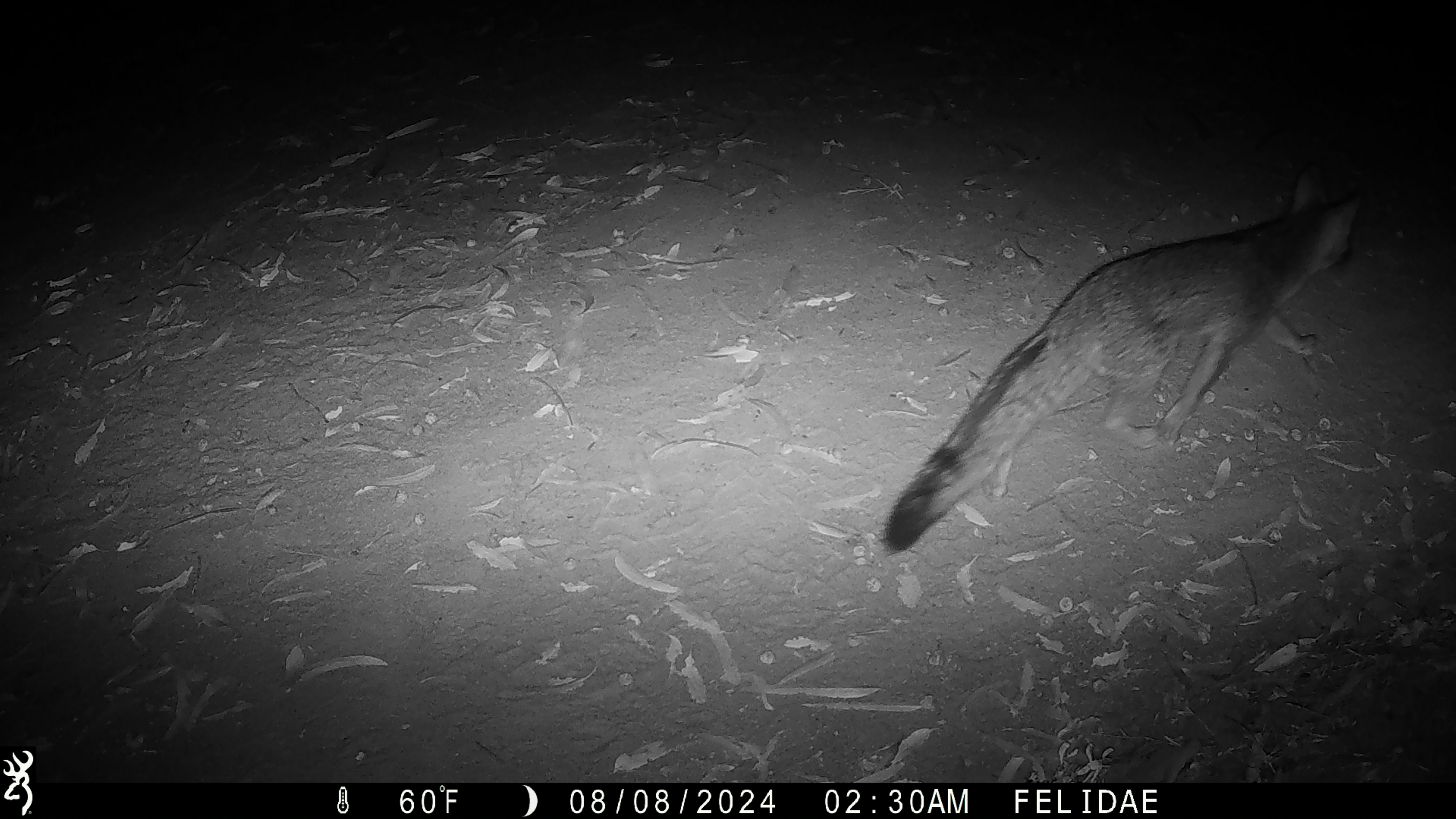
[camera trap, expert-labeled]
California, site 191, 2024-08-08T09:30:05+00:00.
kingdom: Animalia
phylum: Chordata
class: Mammalia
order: Carnivora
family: Canidae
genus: Urocyon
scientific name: Urocyon cinereoargenteus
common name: gray fox